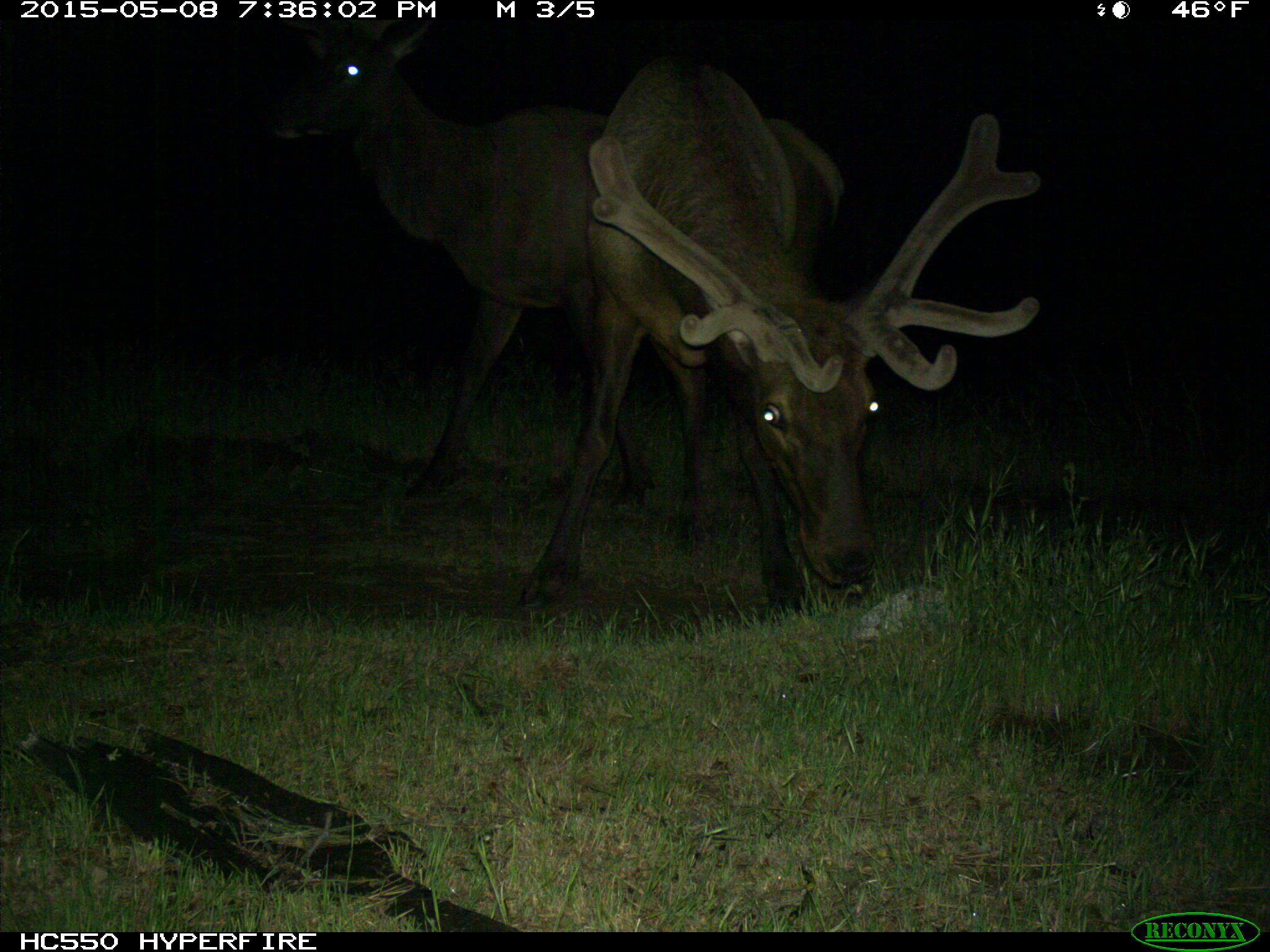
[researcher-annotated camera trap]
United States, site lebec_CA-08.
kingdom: Animalia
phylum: Chordata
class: Mammalia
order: Artiodactyla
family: Cervidae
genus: Cervus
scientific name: Cervus canadensis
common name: elk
Cervus canadensis (elk).